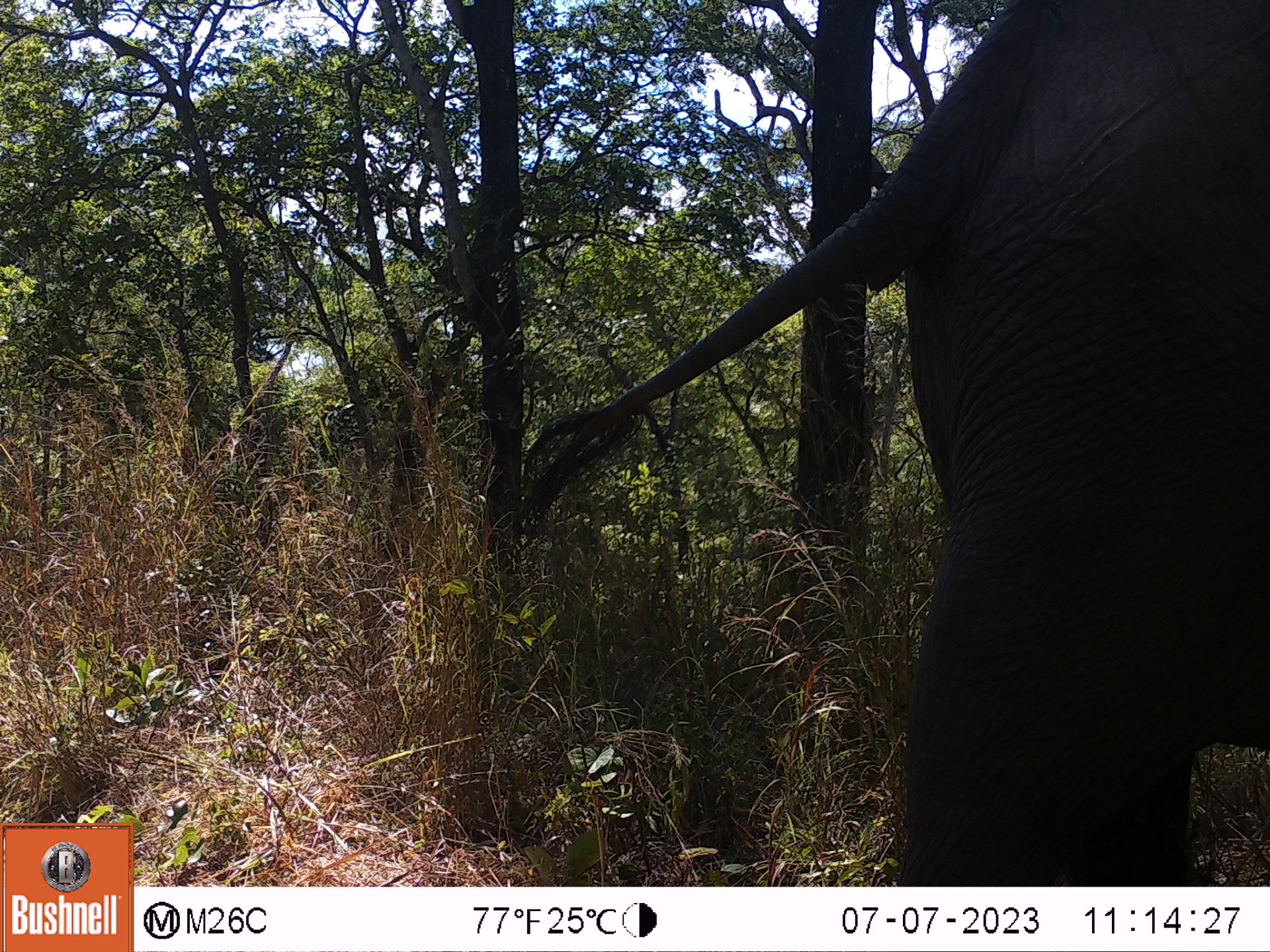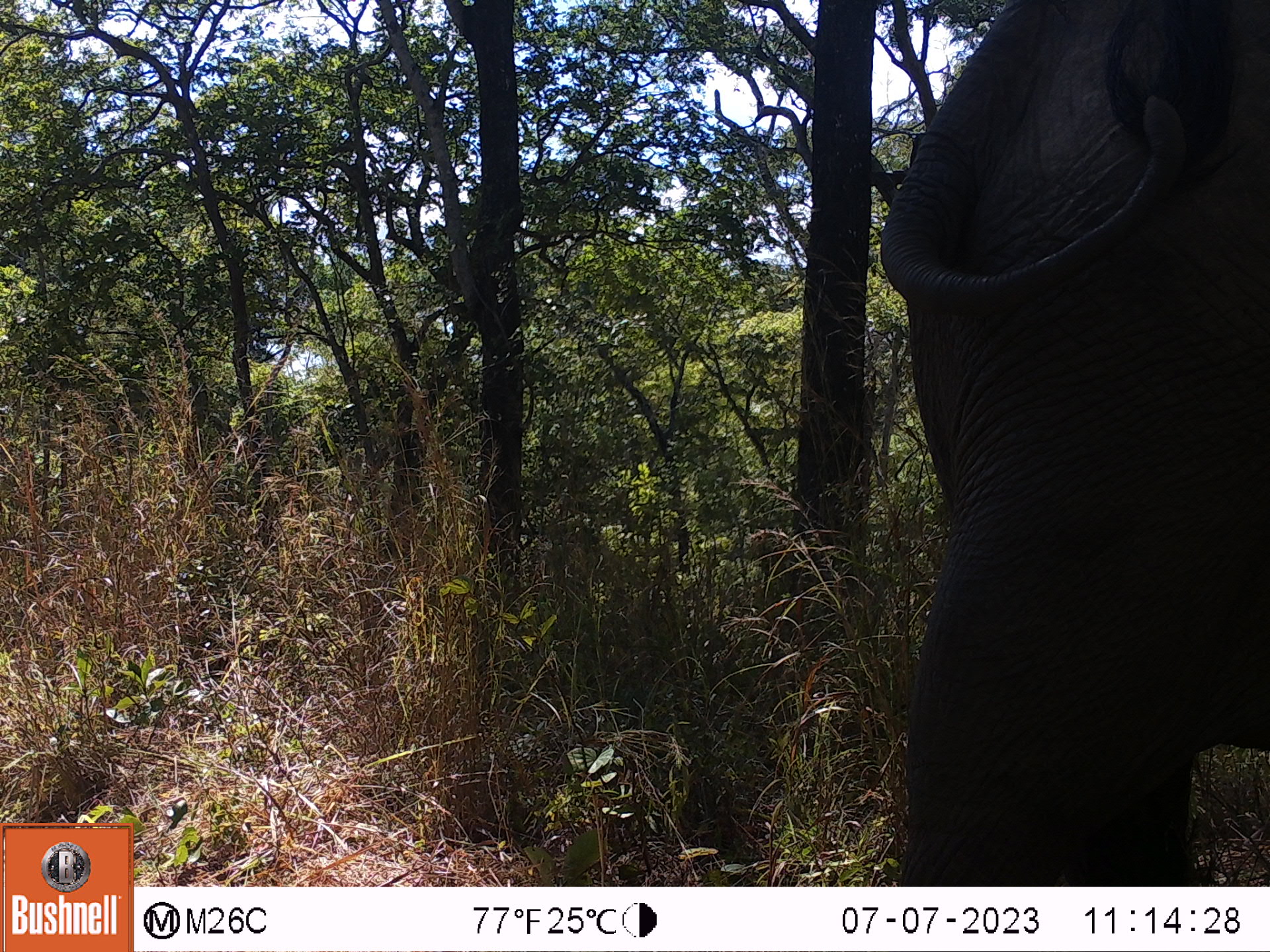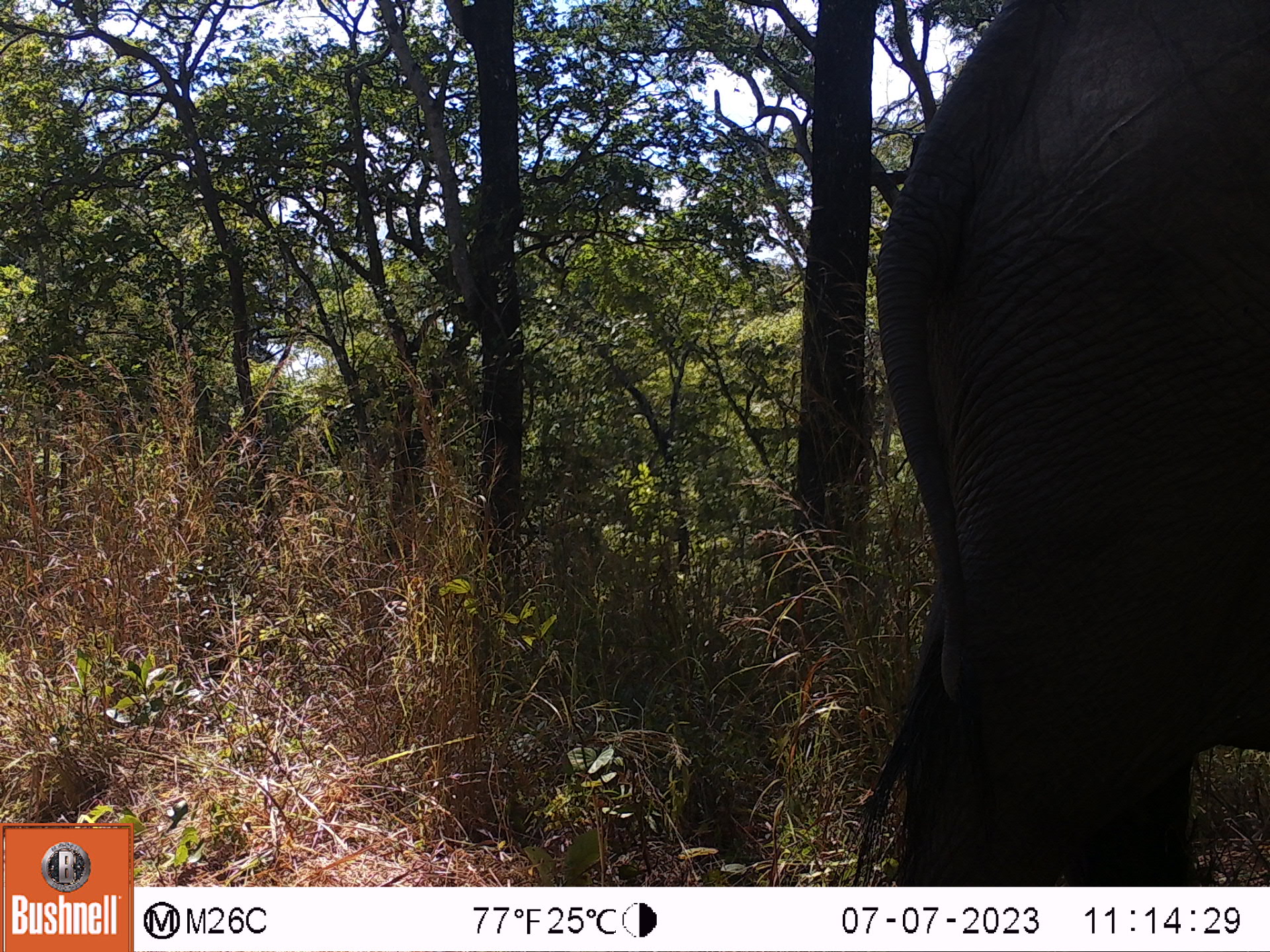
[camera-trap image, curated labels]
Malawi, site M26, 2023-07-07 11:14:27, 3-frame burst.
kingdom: Animalia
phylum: Chordata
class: Mammalia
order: Proboscidea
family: Elephantidae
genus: Loxodonta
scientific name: Loxodonta africana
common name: african savanna elephant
African savanna elephant (Loxodonta africana), count 1.